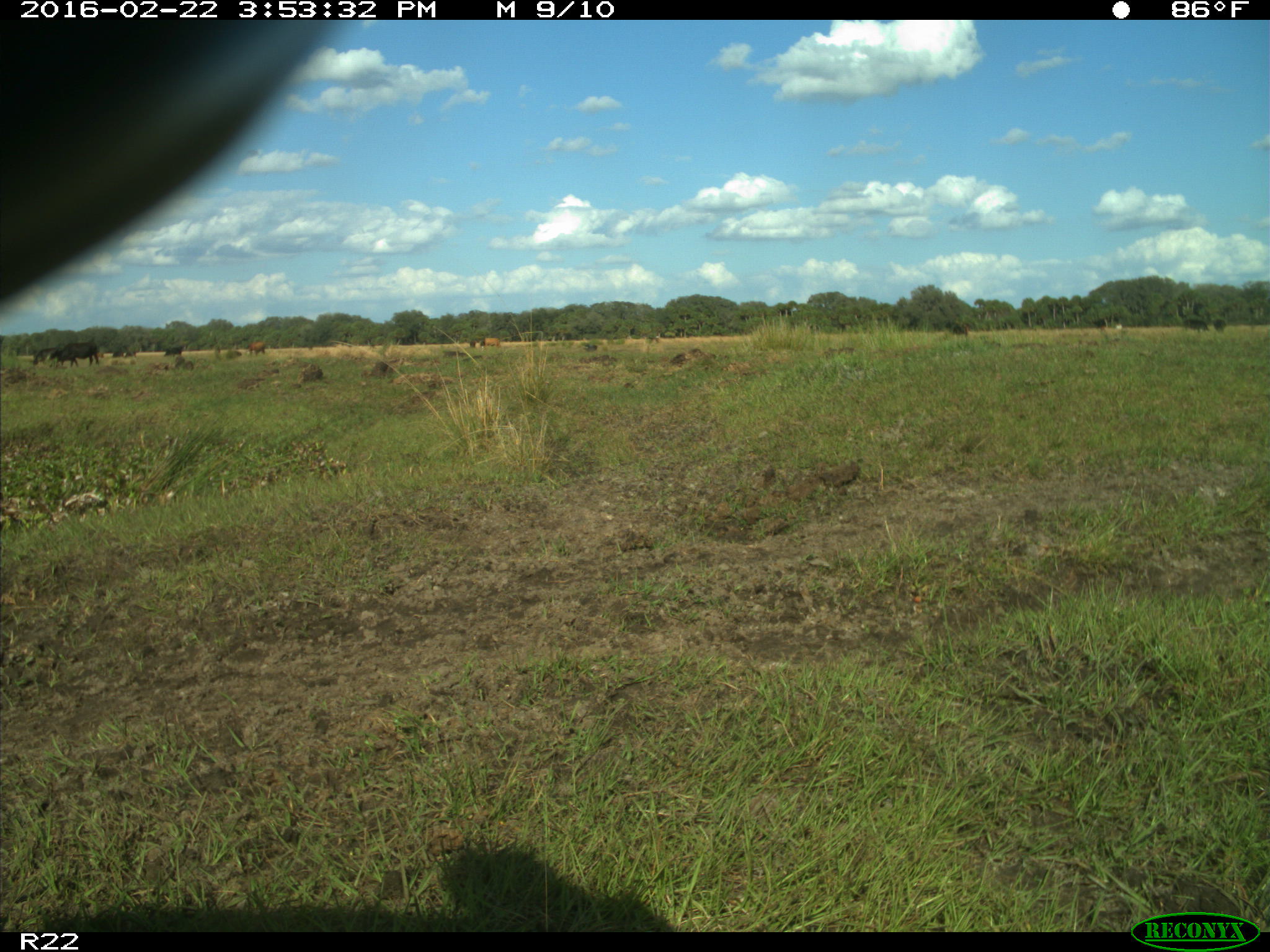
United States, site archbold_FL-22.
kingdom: Animalia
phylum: Chordata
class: Mammalia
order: Artiodactyla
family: Bovidae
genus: Bos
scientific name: Bos taurus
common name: domestic cow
Bos taurus (domestic cow).